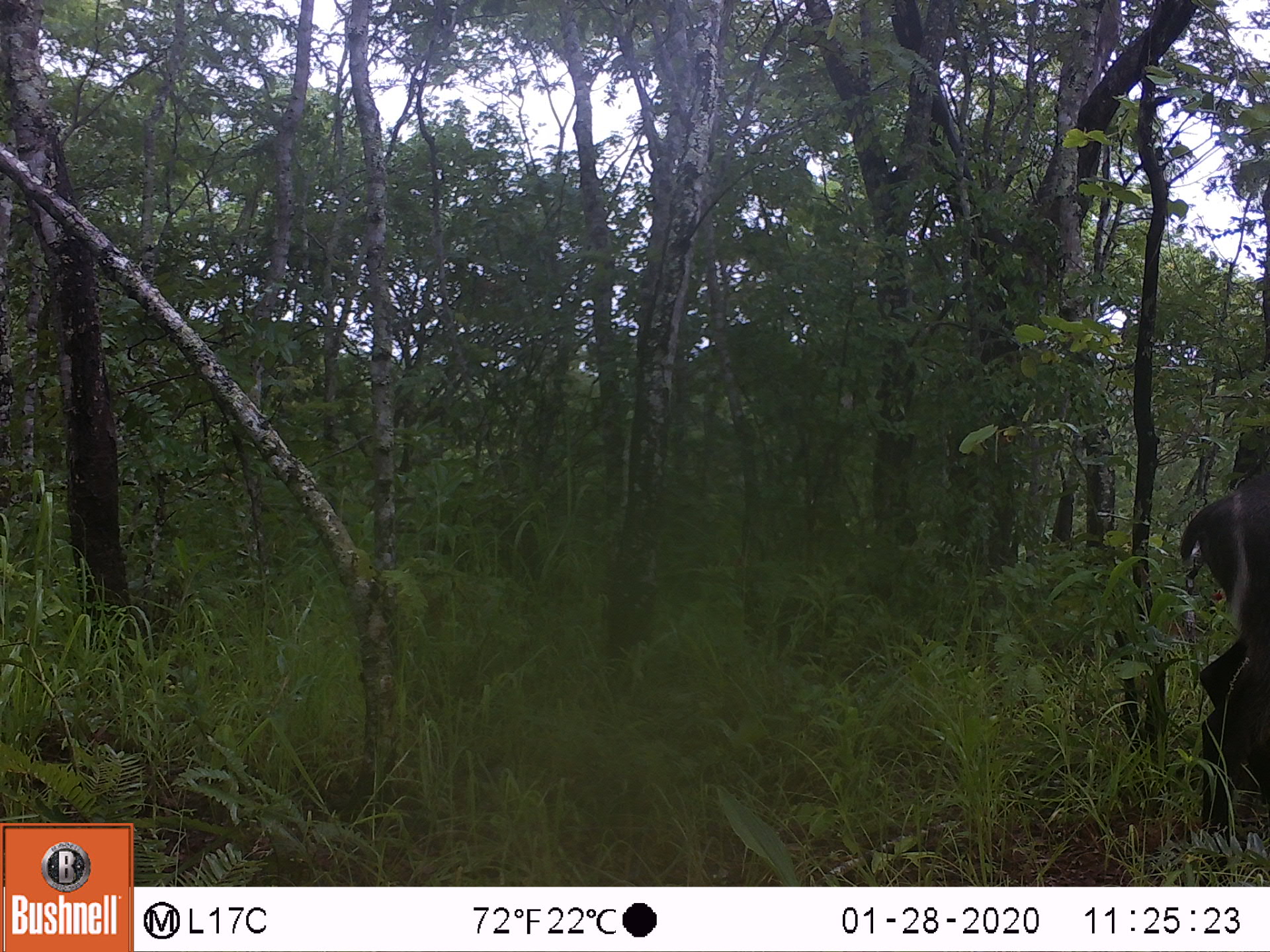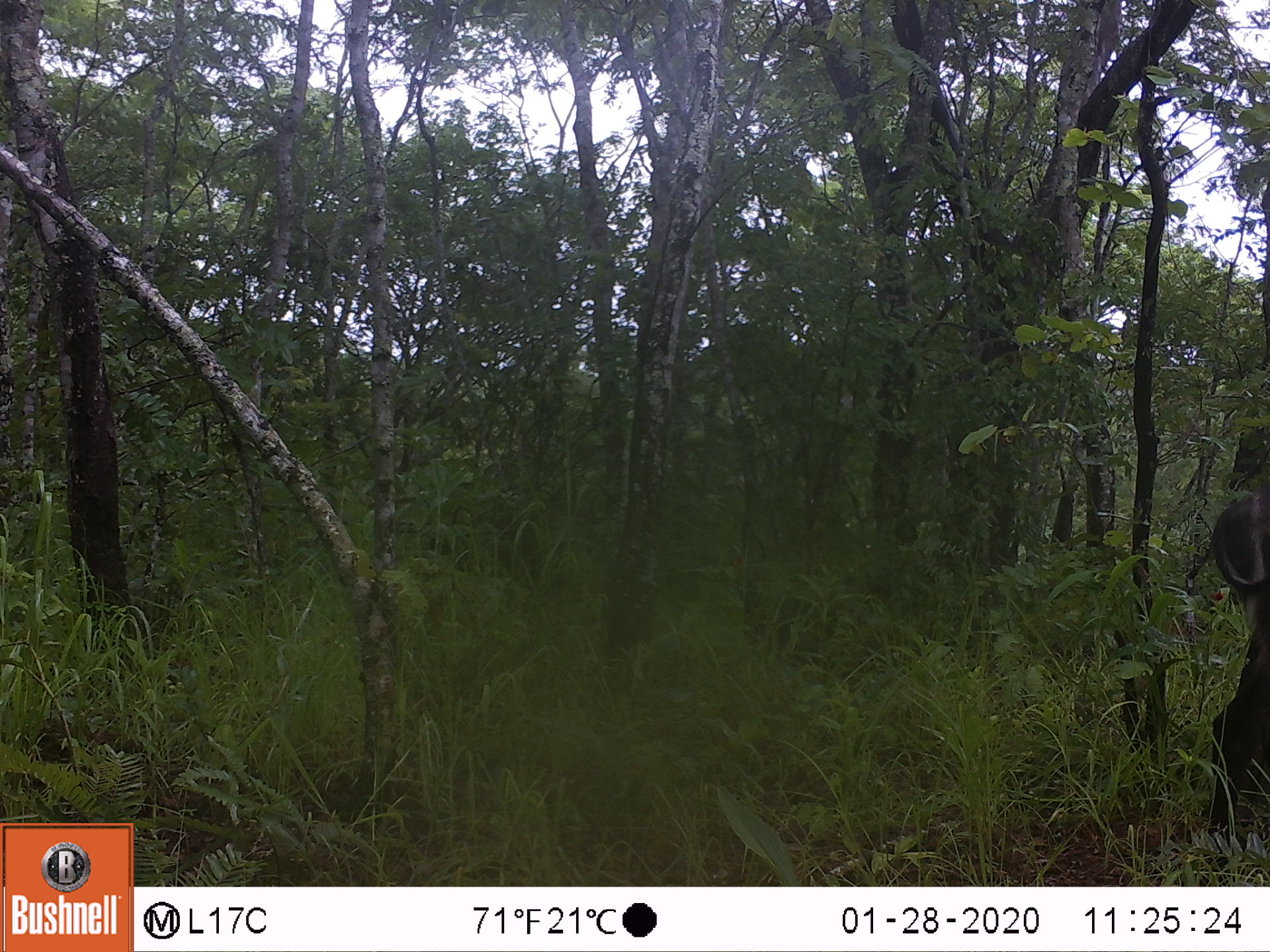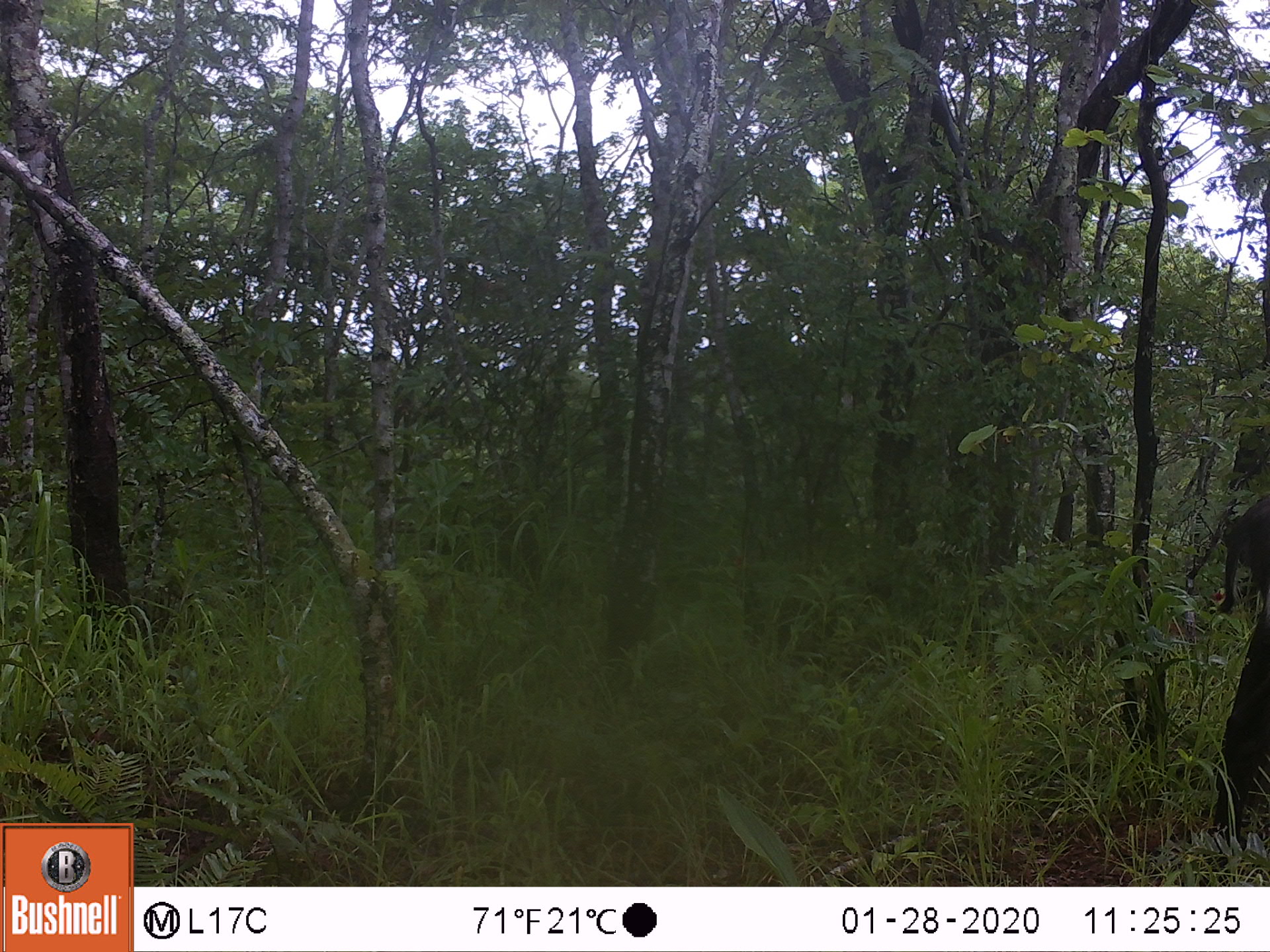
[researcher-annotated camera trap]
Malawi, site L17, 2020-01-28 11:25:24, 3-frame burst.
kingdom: Animalia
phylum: Chordata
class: Mammalia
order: Artiodactyla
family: Bovidae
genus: Kobus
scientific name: Kobus ellipsiprymnus ellipsiprymnus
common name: common waterbuck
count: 1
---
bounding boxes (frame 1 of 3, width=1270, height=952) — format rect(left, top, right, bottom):
common waterbuck: rect(1170, 486, 1262, 836)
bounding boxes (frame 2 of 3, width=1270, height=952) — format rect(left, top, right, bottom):
common waterbuck: rect(1203, 480, 1269, 833)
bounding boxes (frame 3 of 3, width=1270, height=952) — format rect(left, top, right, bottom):
common waterbuck: rect(1203, 490, 1269, 840)